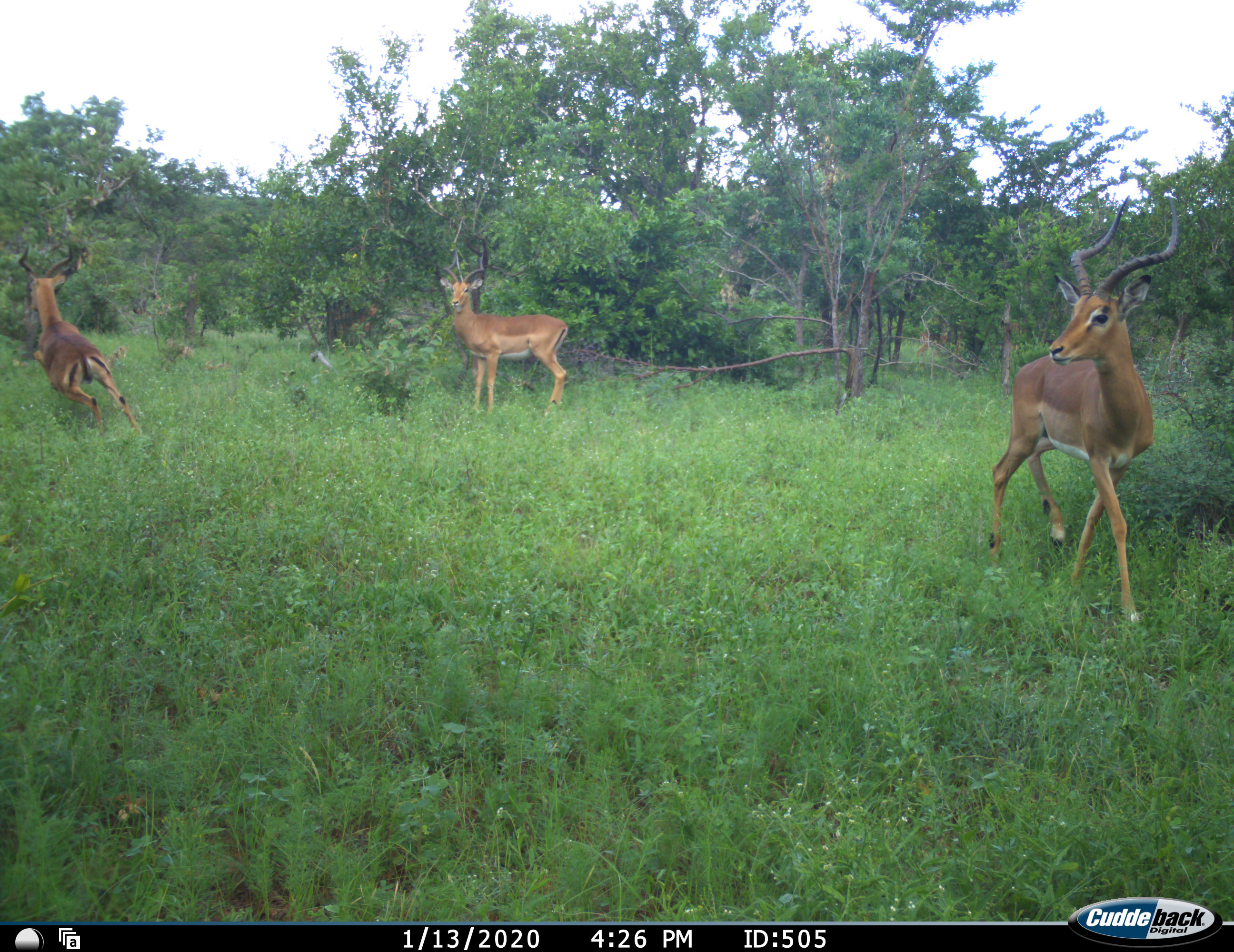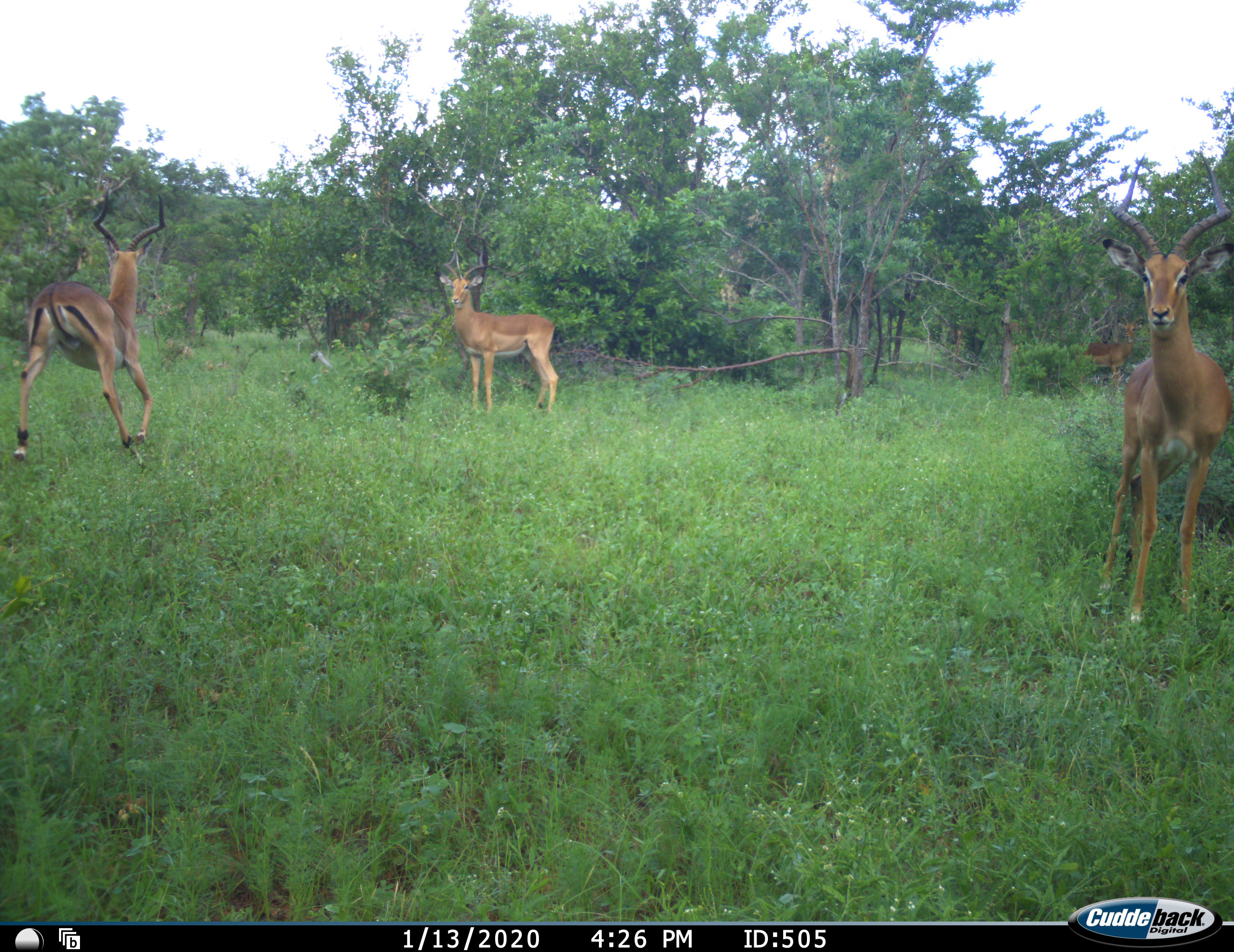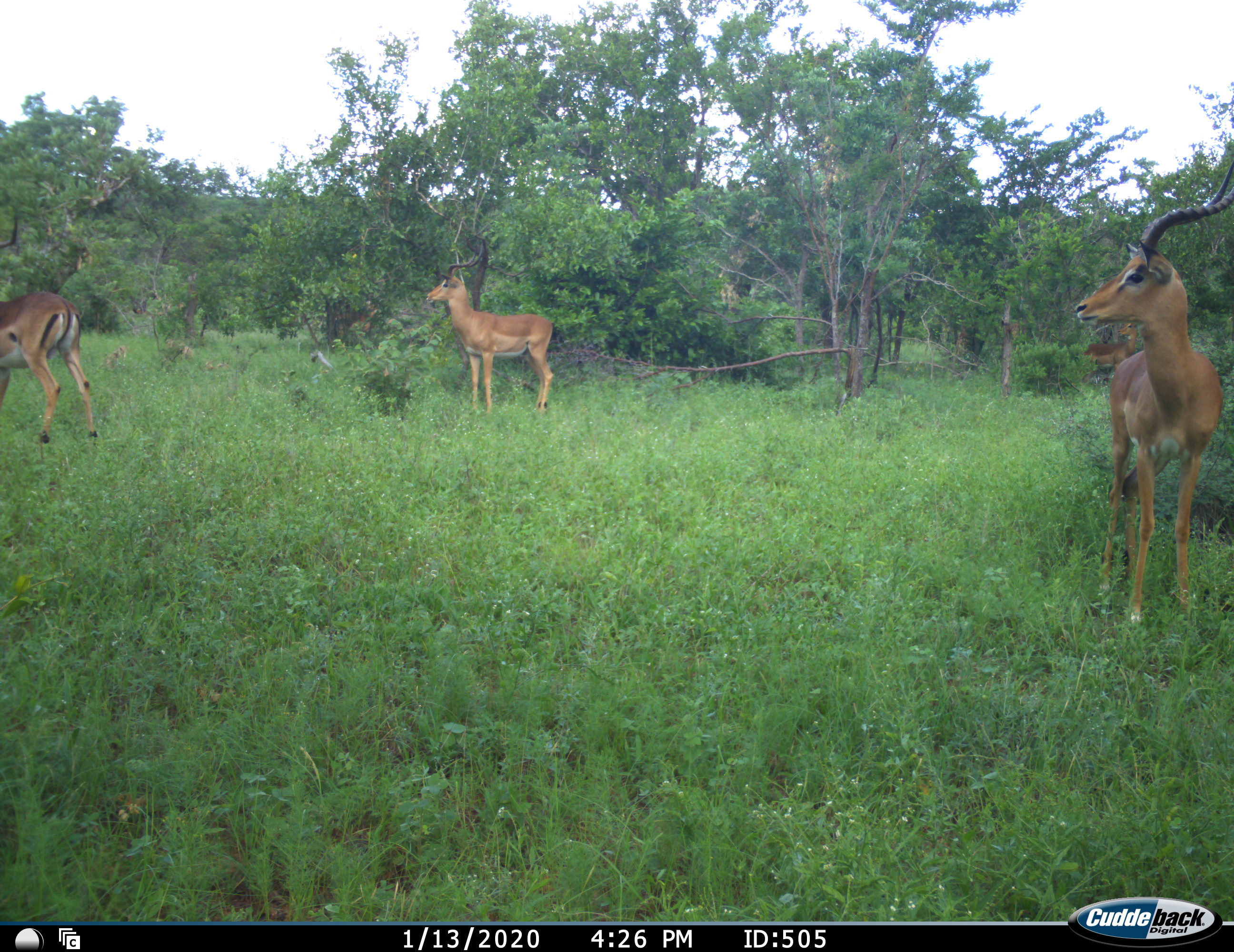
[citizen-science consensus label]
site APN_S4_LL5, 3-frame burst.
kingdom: Animalia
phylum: Chordata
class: Mammalia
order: Artiodactyla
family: Bovidae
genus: Aepyceros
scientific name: Aepyceros melampus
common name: impala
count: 4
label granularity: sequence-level